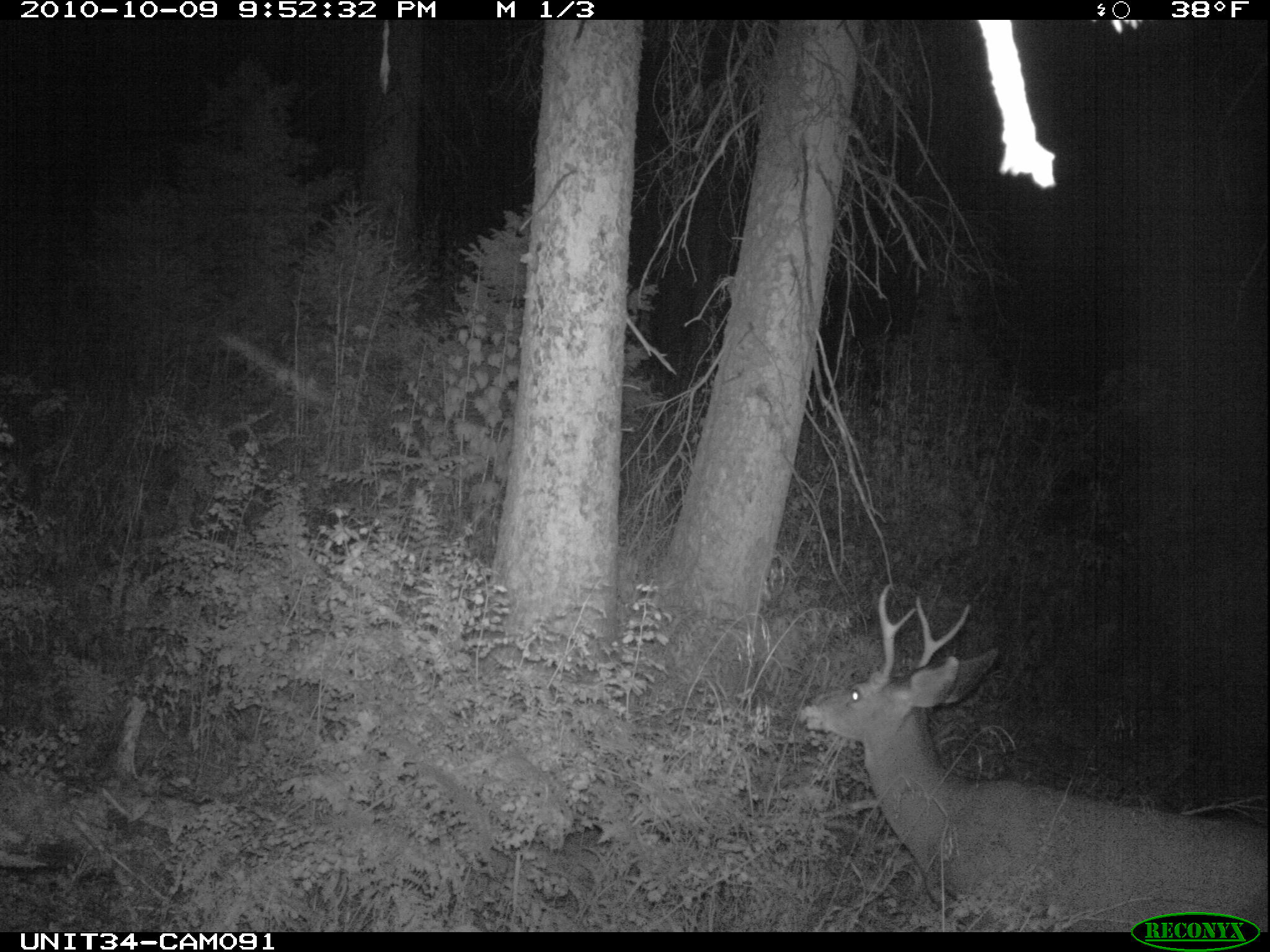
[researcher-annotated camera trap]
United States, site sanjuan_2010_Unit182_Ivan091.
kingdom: Animalia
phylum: Chordata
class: Mammalia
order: Artiodactyla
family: Cervidae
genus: Odocoileus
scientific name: Odocoileus hemionus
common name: mule deer